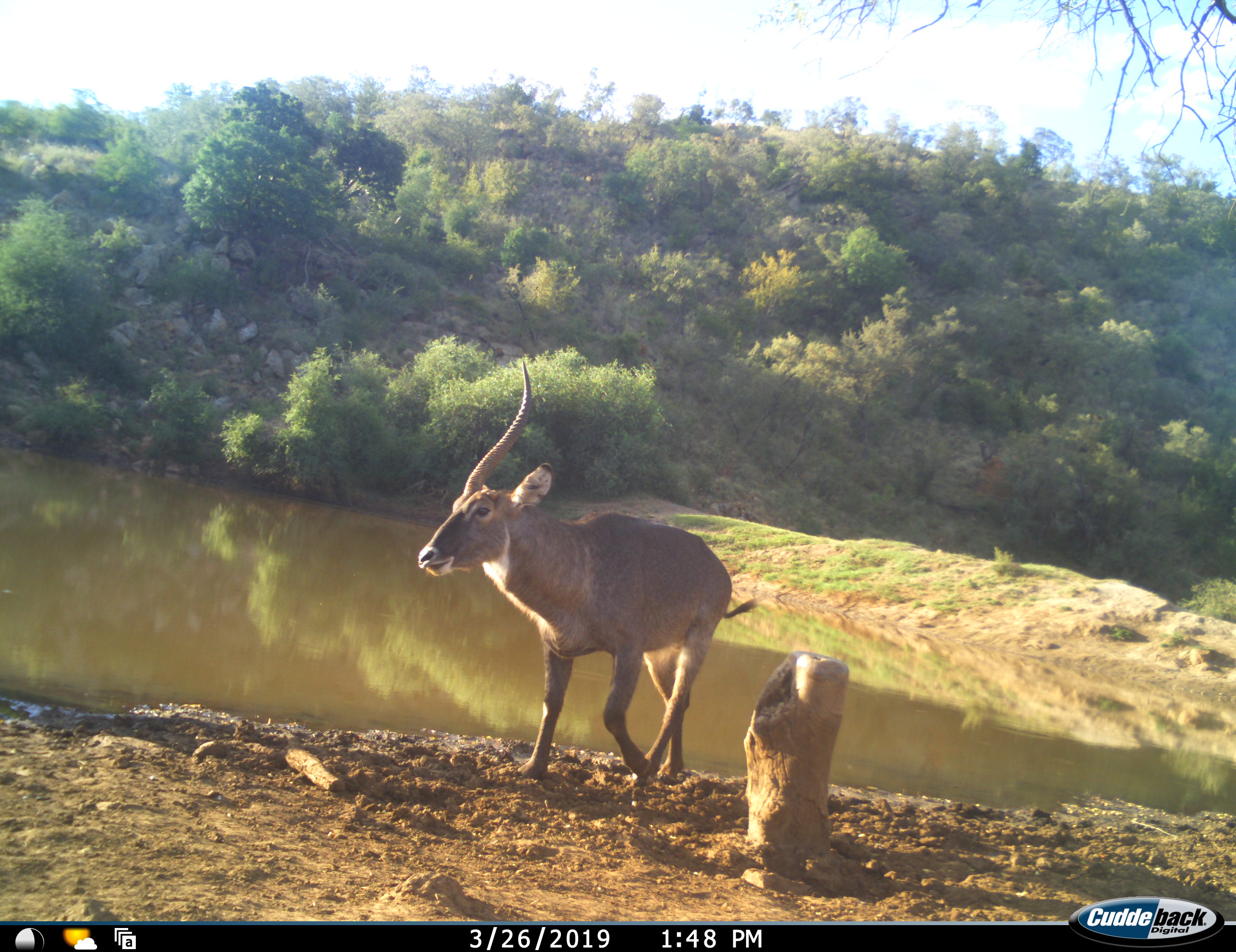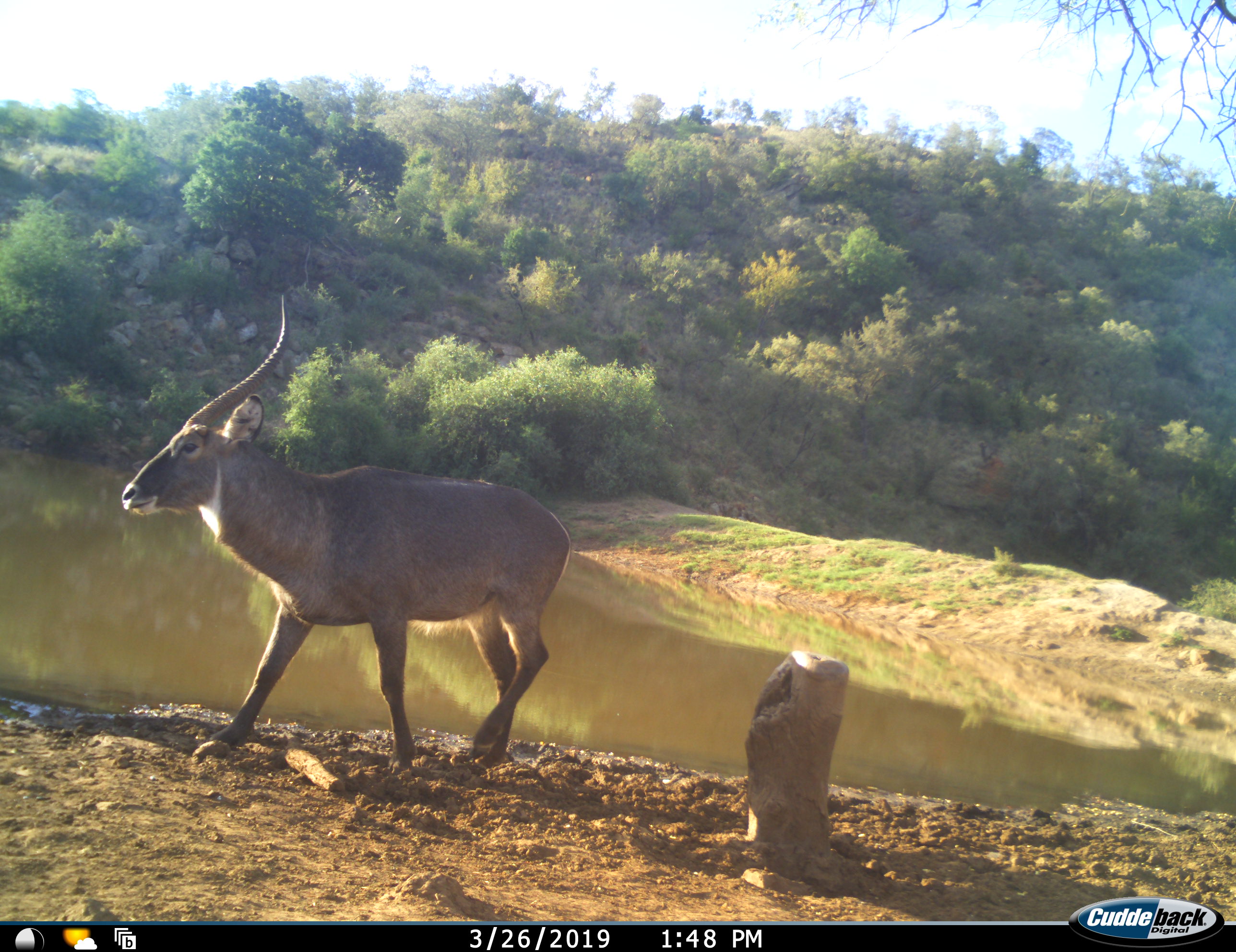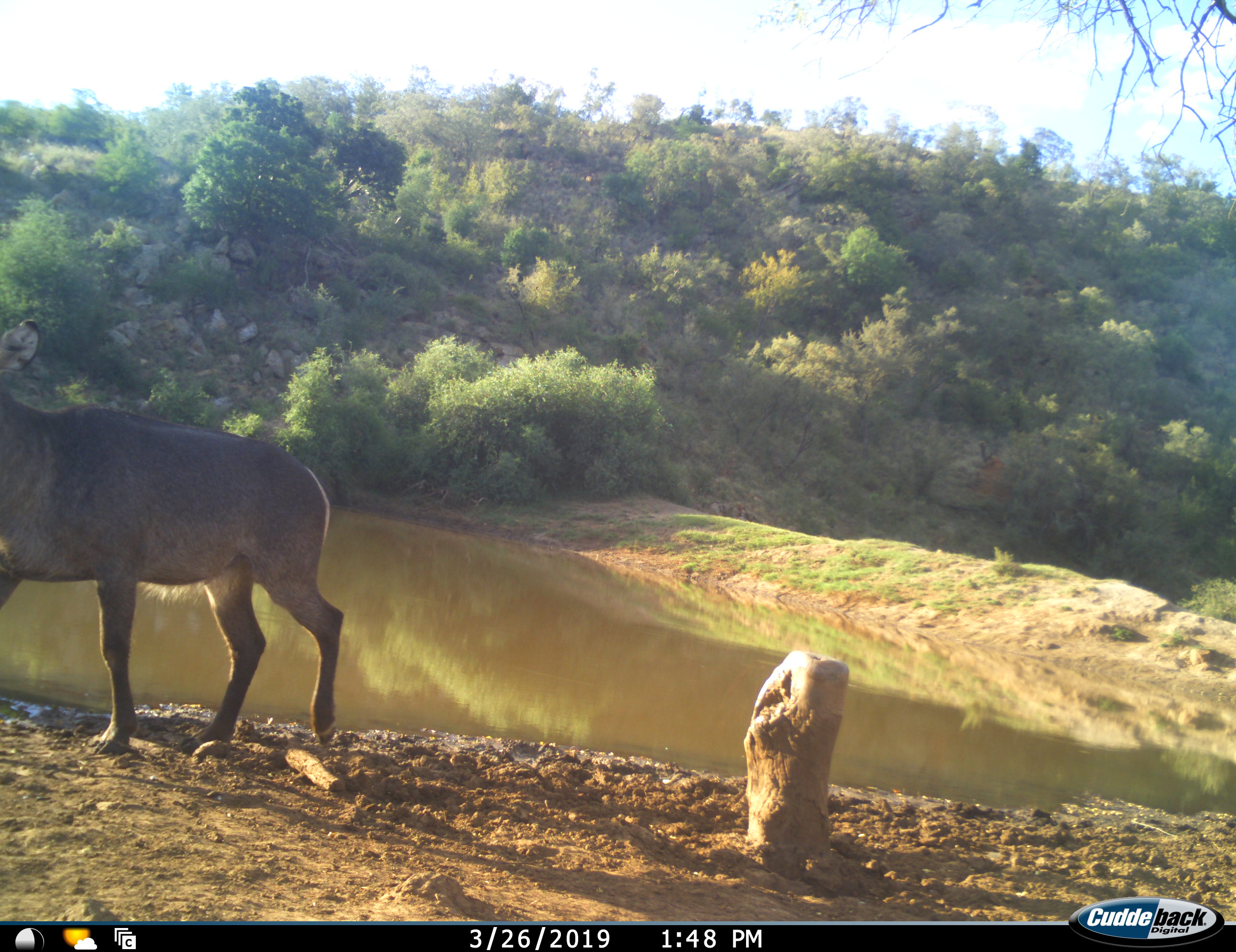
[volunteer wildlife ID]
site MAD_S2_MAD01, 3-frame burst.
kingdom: Animalia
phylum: Chordata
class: Mammalia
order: Artiodactyla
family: Bovidae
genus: Kobus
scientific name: Kobus ellipsiprymnus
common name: waterbuck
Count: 1.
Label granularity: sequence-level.